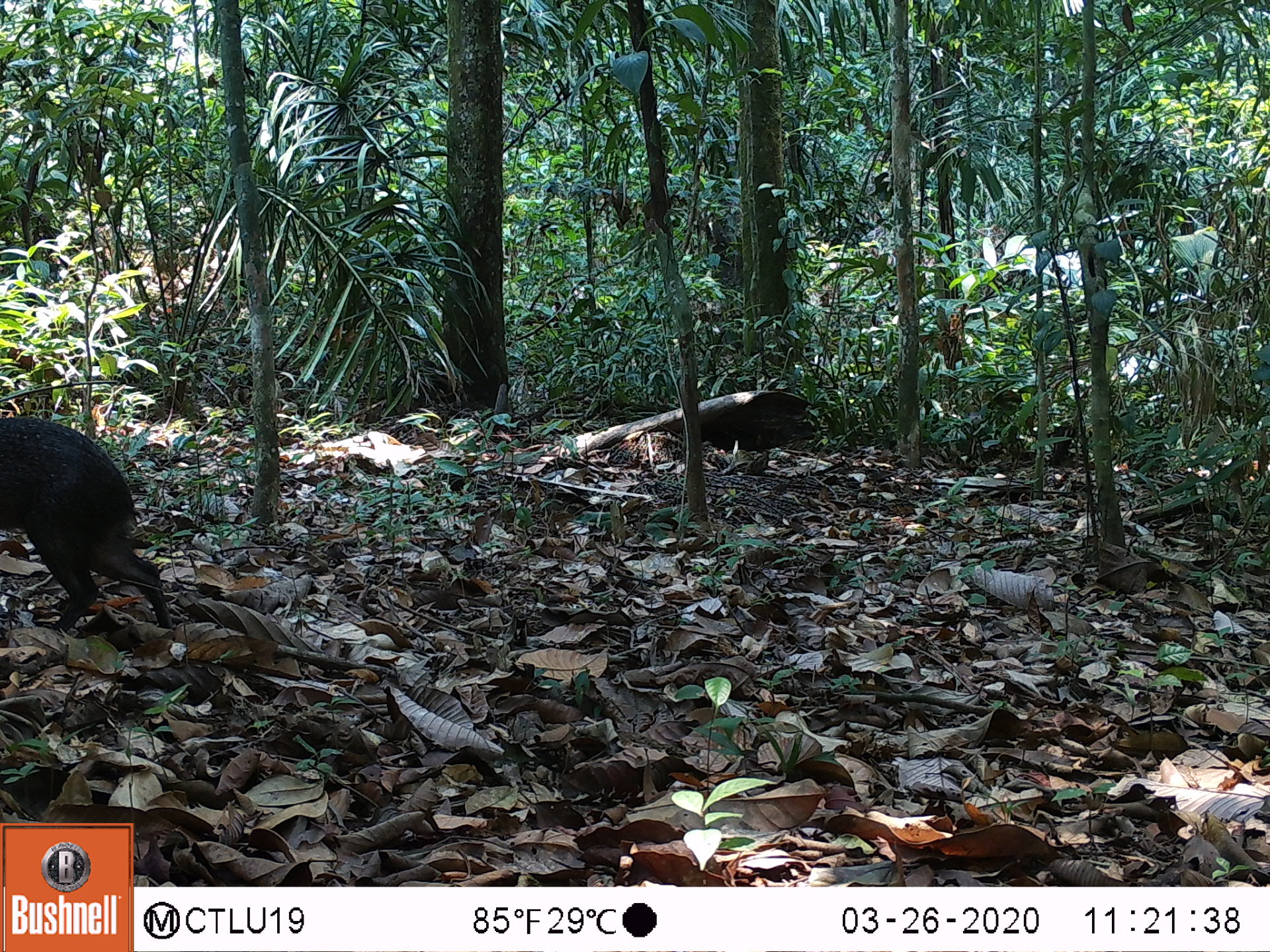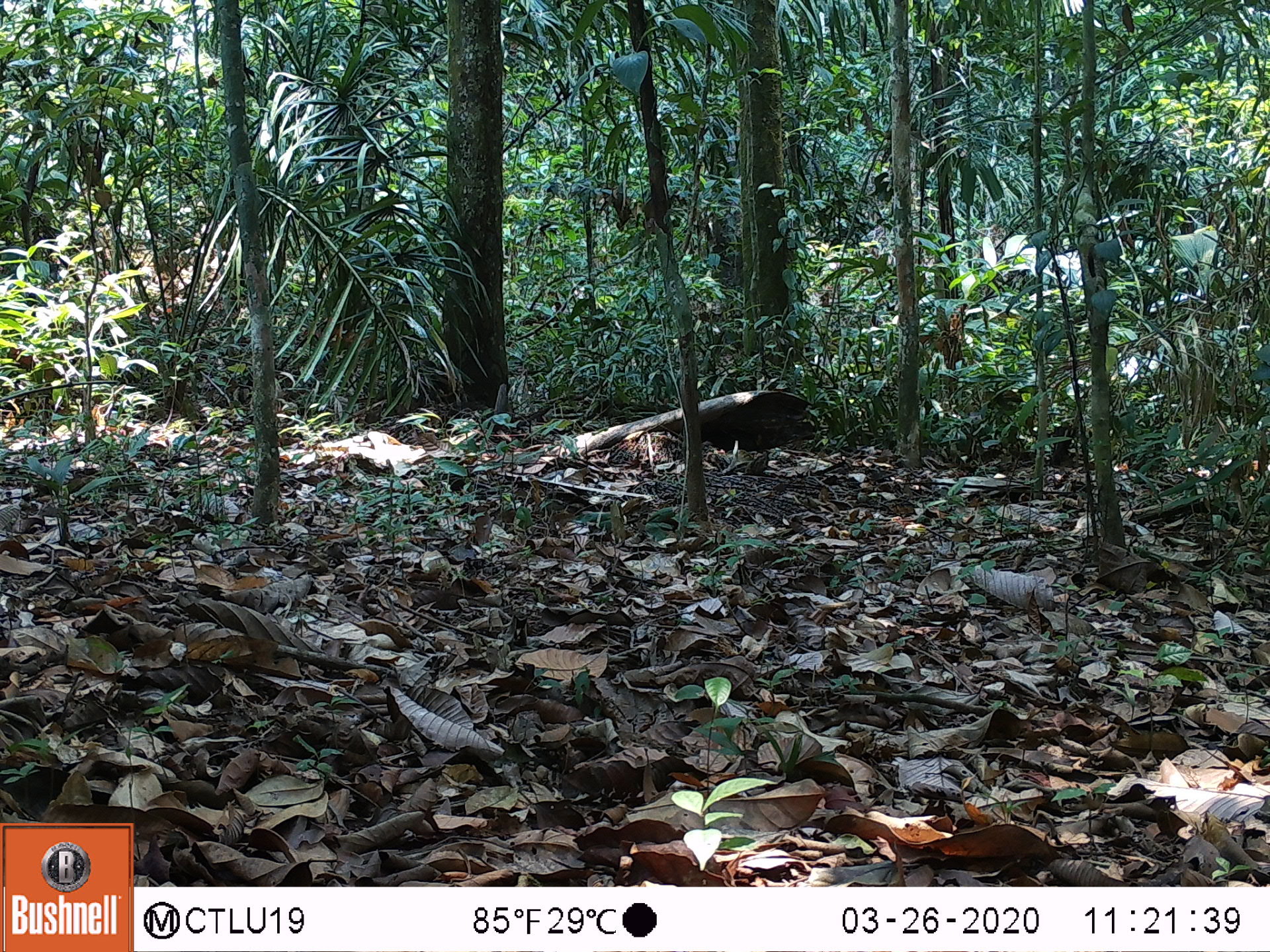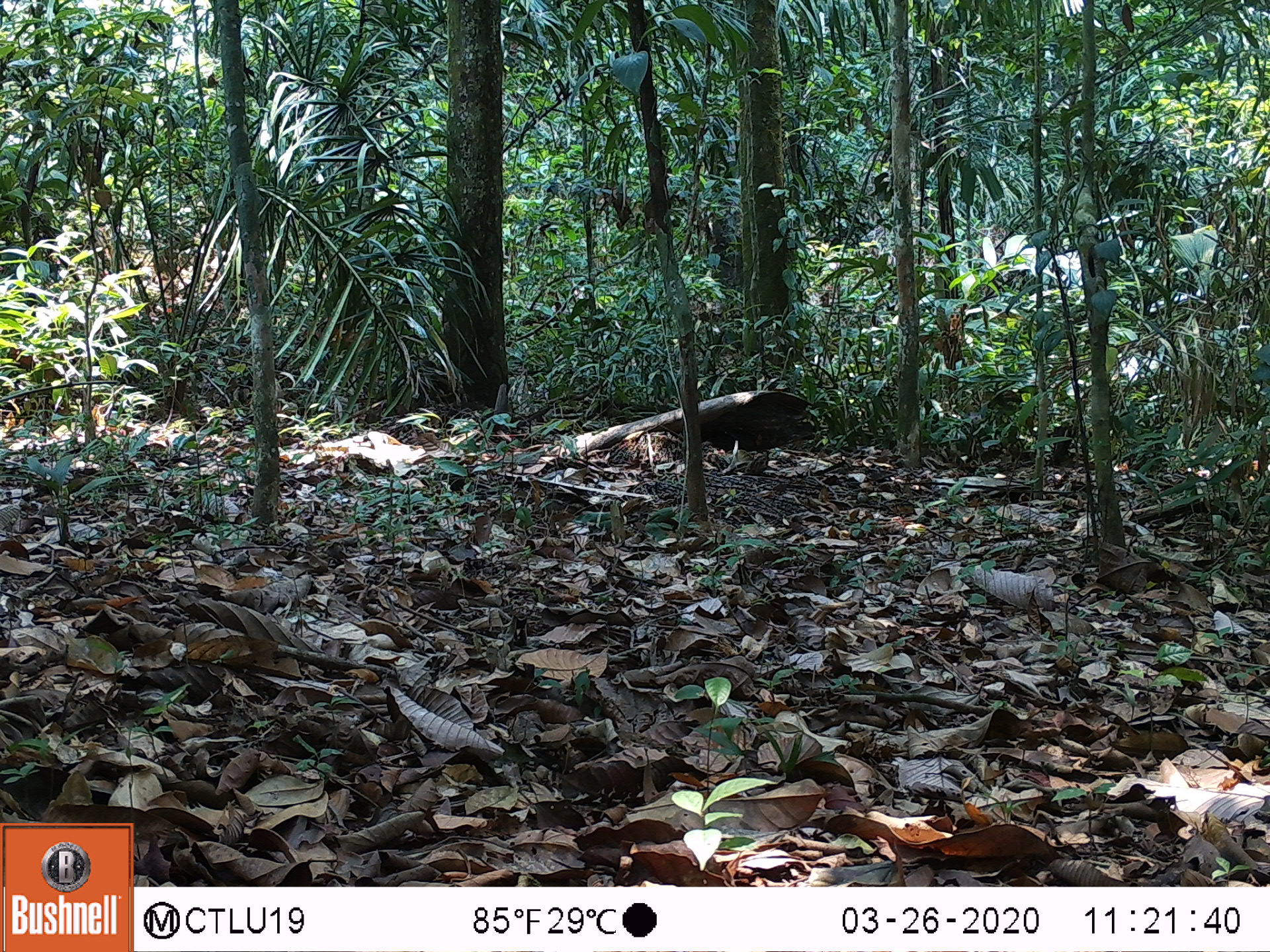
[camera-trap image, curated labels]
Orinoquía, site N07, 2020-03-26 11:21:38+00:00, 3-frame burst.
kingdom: Animalia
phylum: Chordata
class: Mammalia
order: Rodentia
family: Dasyproctidae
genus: Dasyprocta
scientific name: Dasyprocta fuliginosa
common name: black agouti